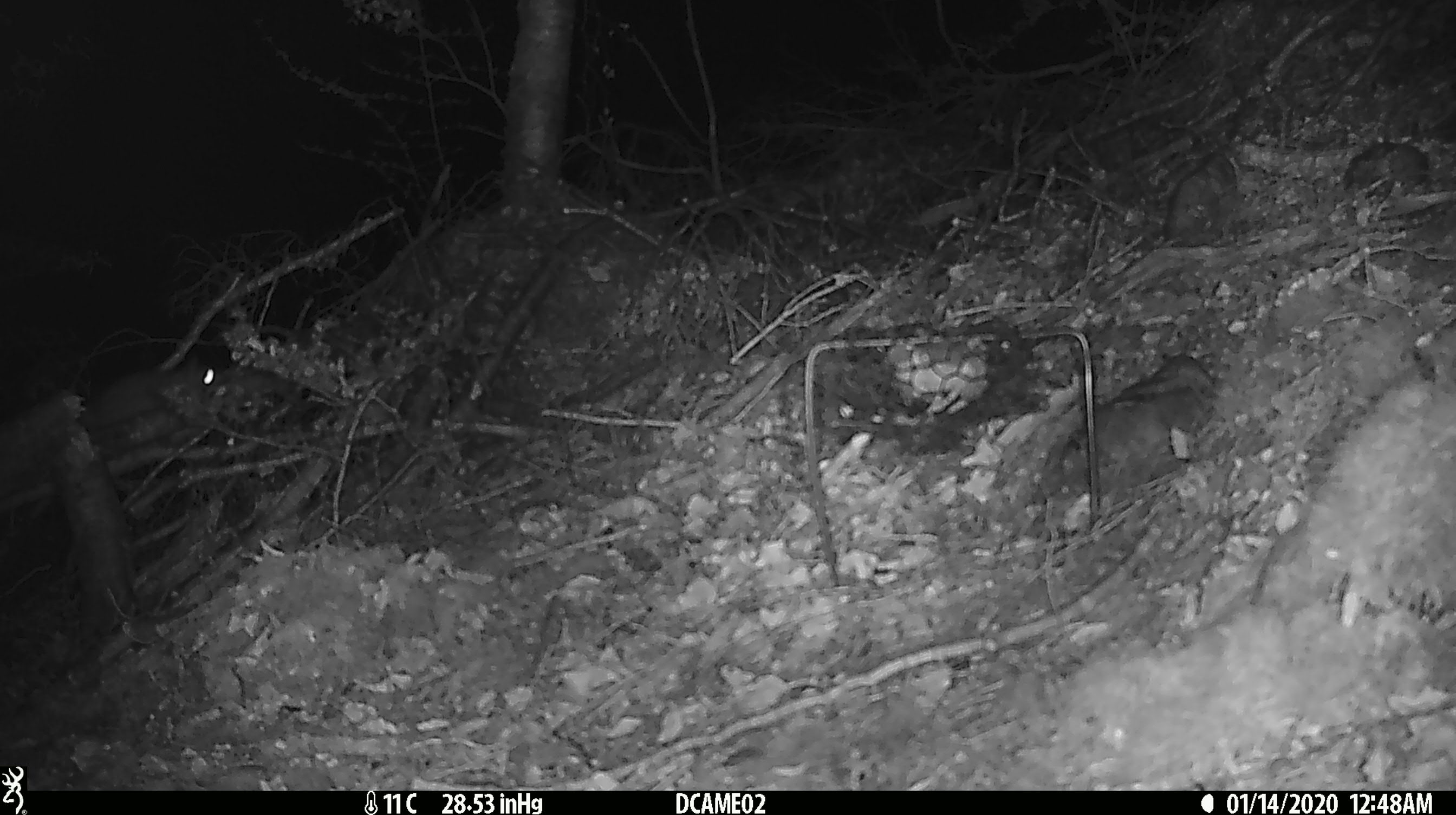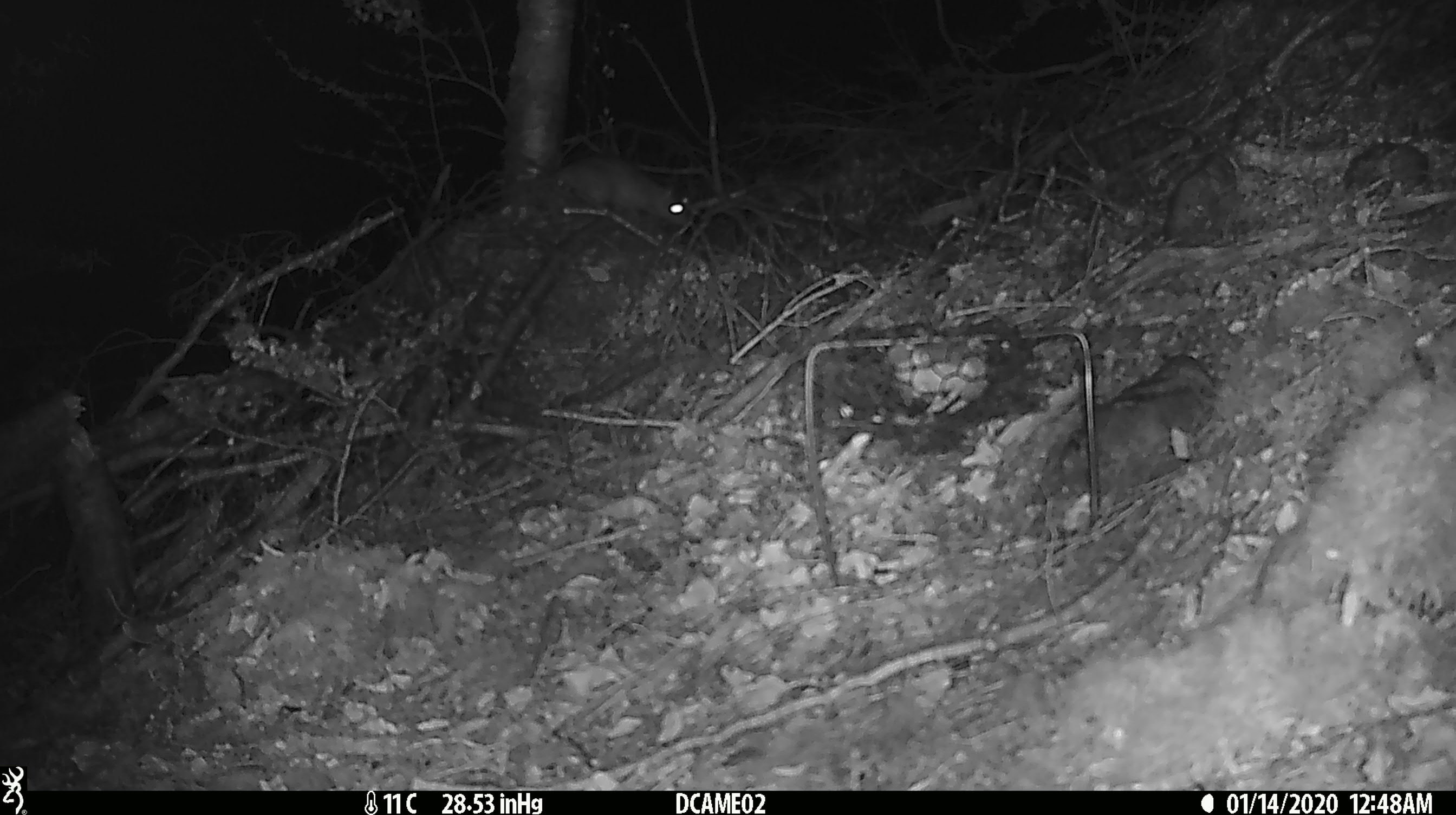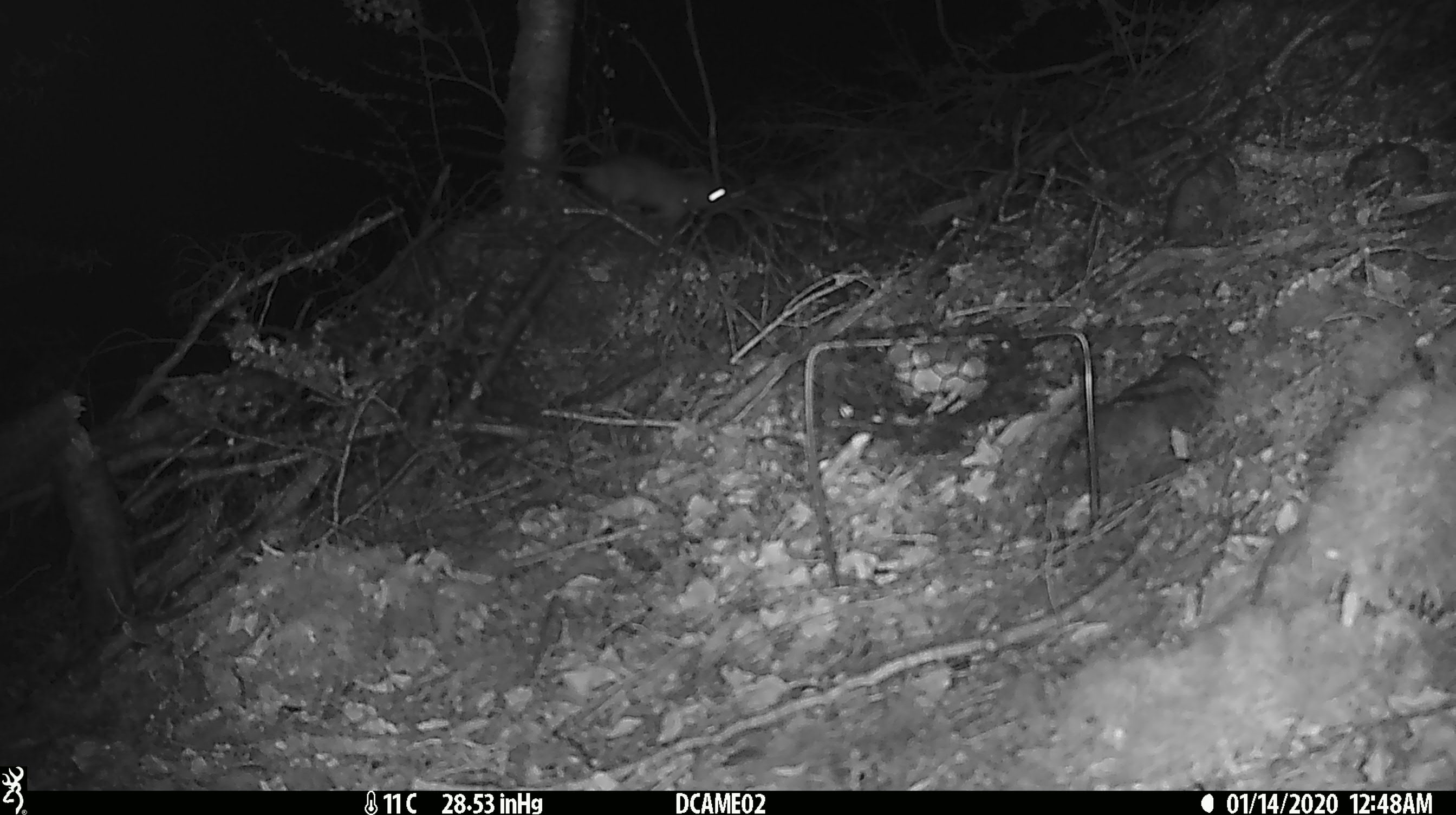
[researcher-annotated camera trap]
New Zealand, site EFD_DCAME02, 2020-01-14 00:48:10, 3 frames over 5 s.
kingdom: Animalia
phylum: Chordata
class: Mammalia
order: Rodentia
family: Muridae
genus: Rattus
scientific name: Rattus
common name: rat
Rat (Rattus).